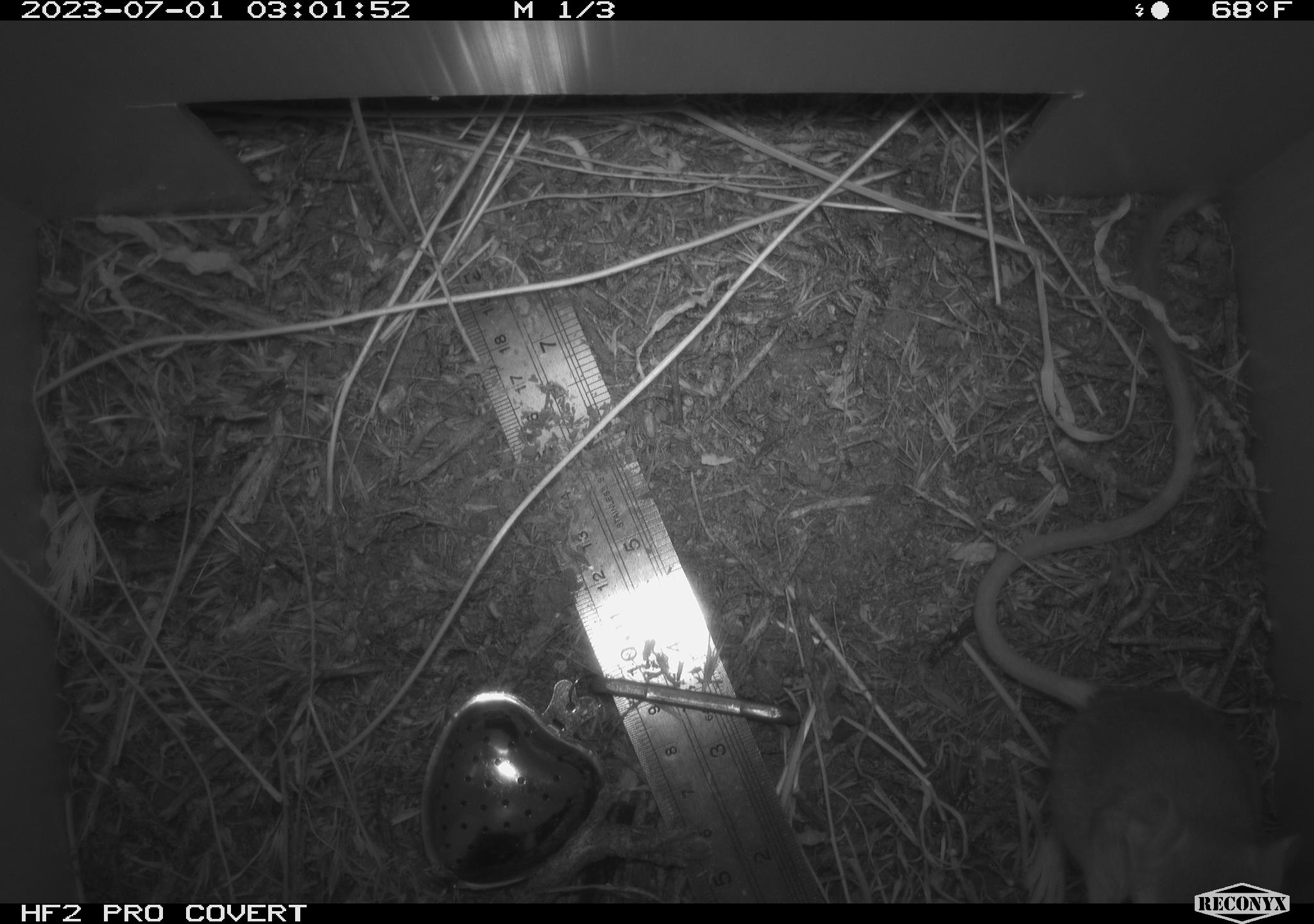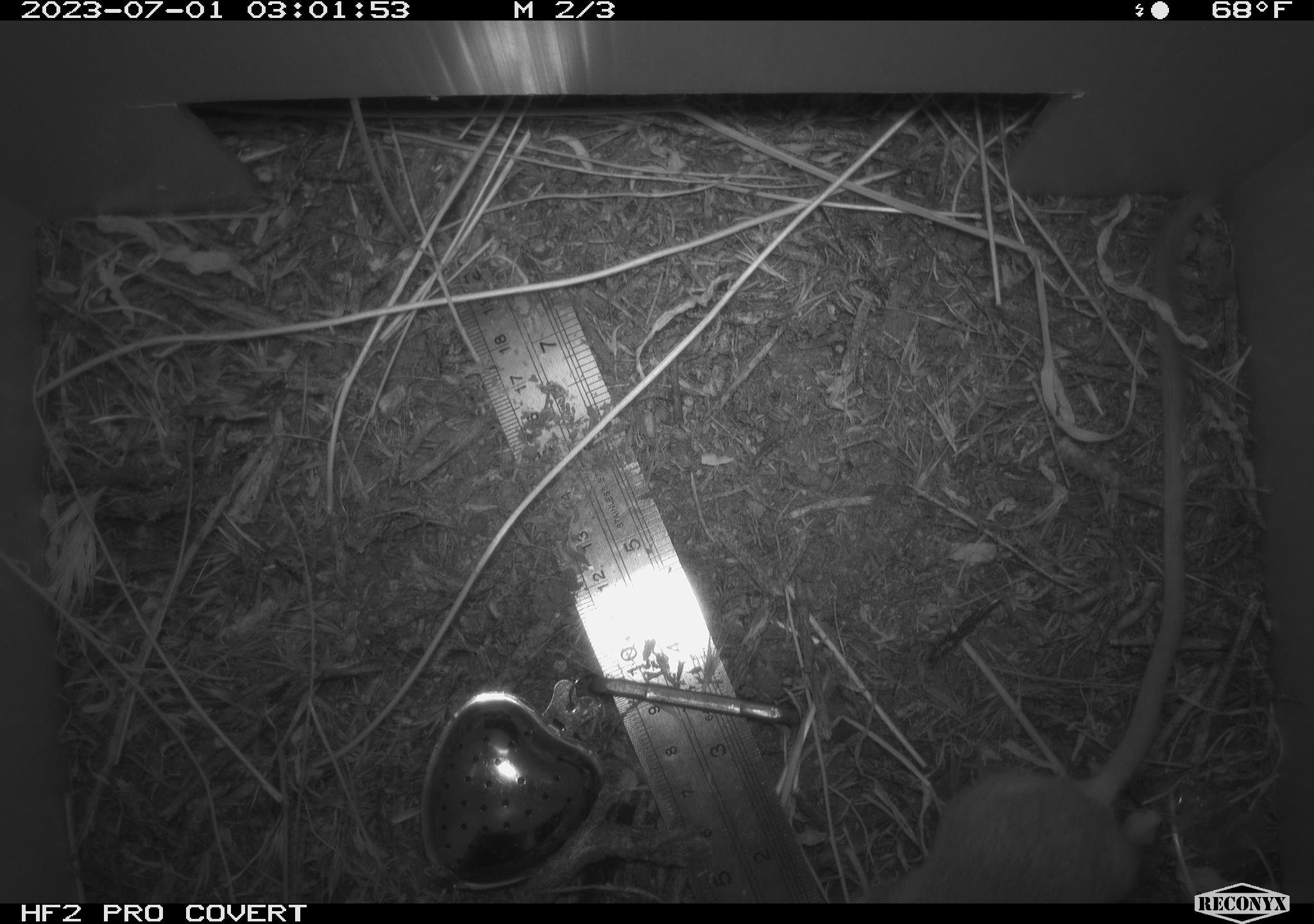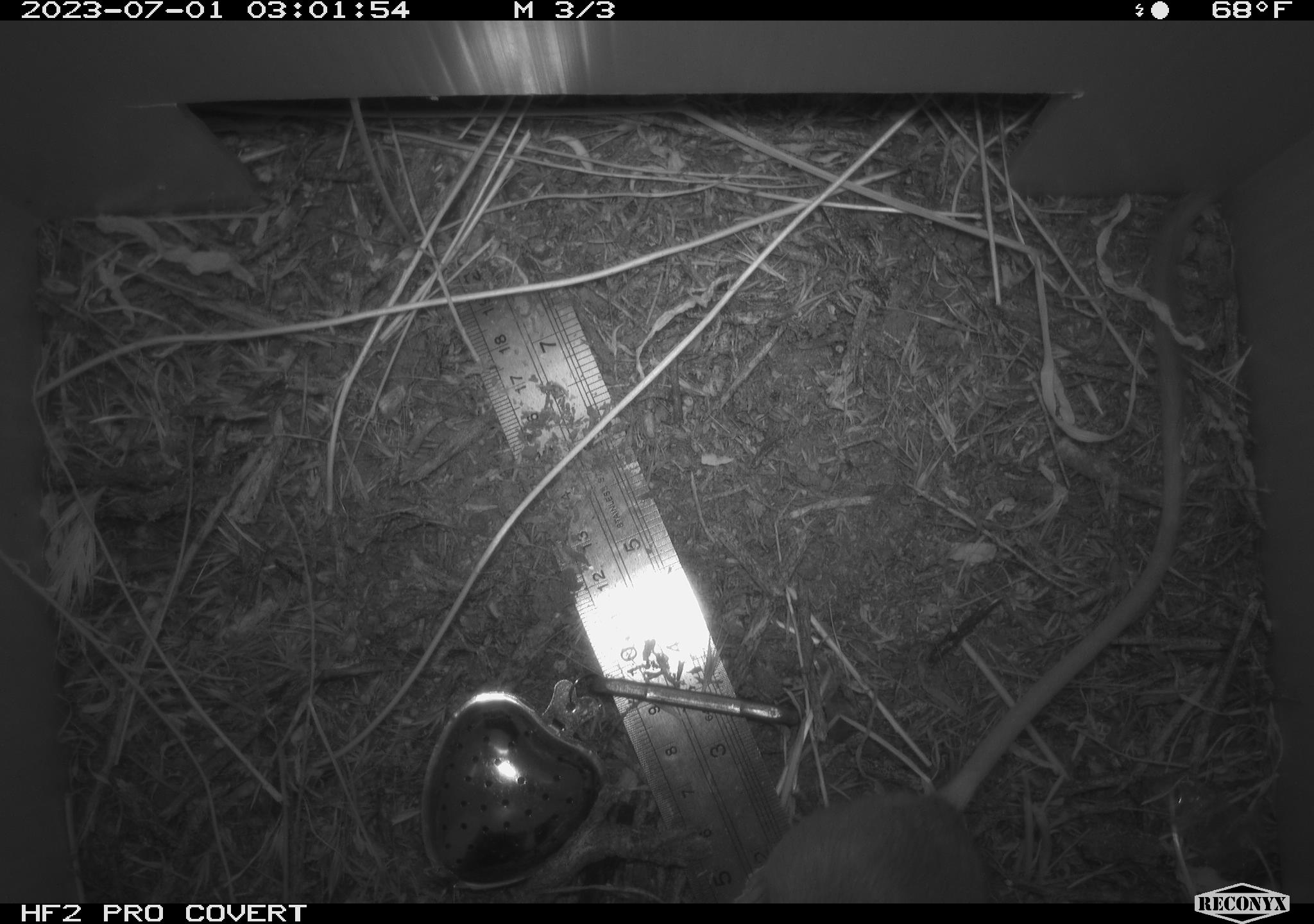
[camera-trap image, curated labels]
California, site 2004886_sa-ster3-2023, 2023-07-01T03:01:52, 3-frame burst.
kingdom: Animalia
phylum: Chordata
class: Mammalia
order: Rodentia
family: Heteromyidae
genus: Dipodomys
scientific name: Dipodomys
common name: kangaroo rats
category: dipodomys species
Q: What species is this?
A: Dipodomys species (kangaroo rats) (Dipodomys).